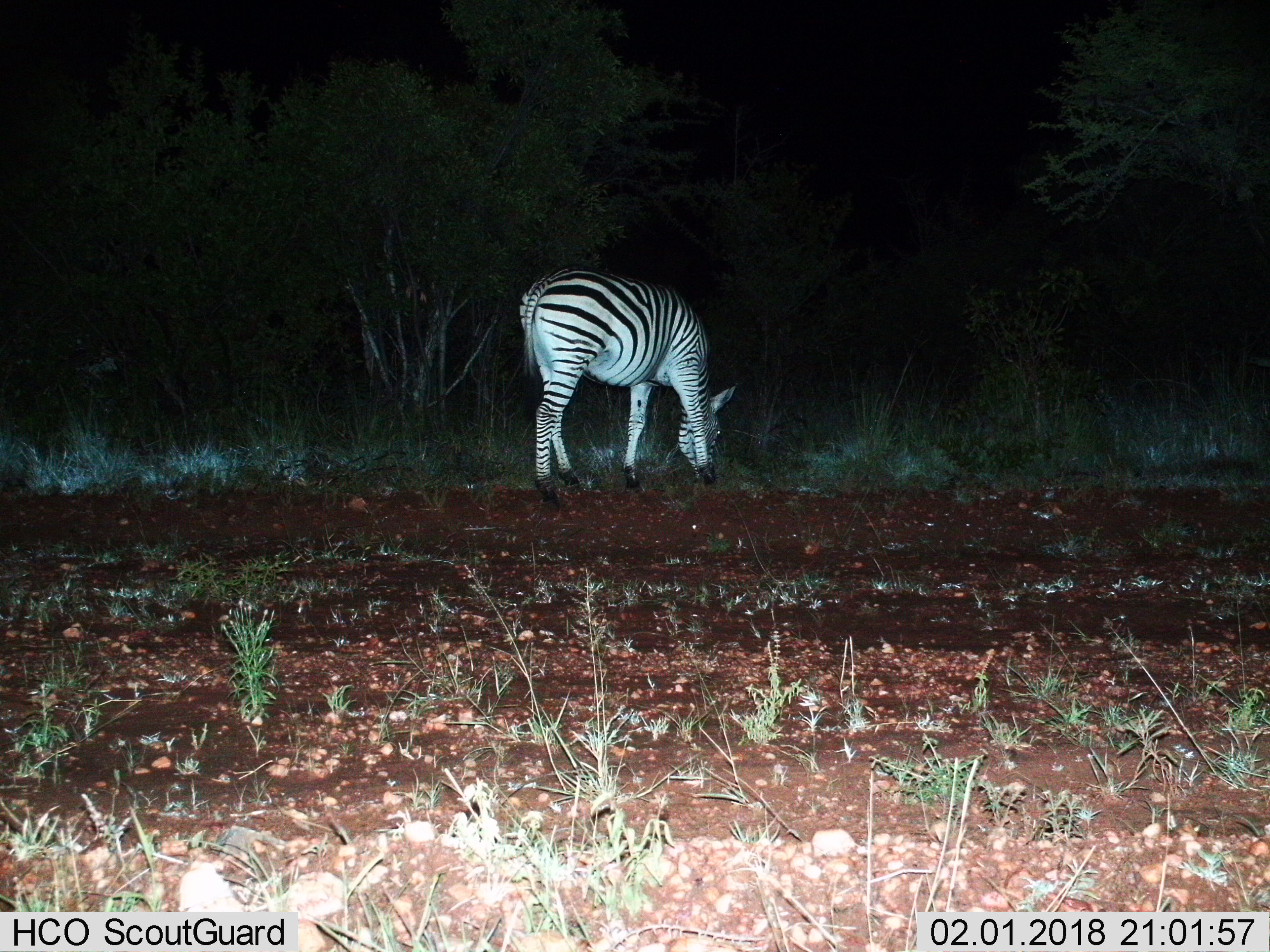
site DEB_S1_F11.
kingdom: Animalia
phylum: Chordata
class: Mammalia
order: Perissodactyla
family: Equidae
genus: Equus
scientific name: Equus quagga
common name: plains zebra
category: zebraplains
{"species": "zebraplains (plains zebra) (Equus quagga)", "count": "1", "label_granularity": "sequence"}